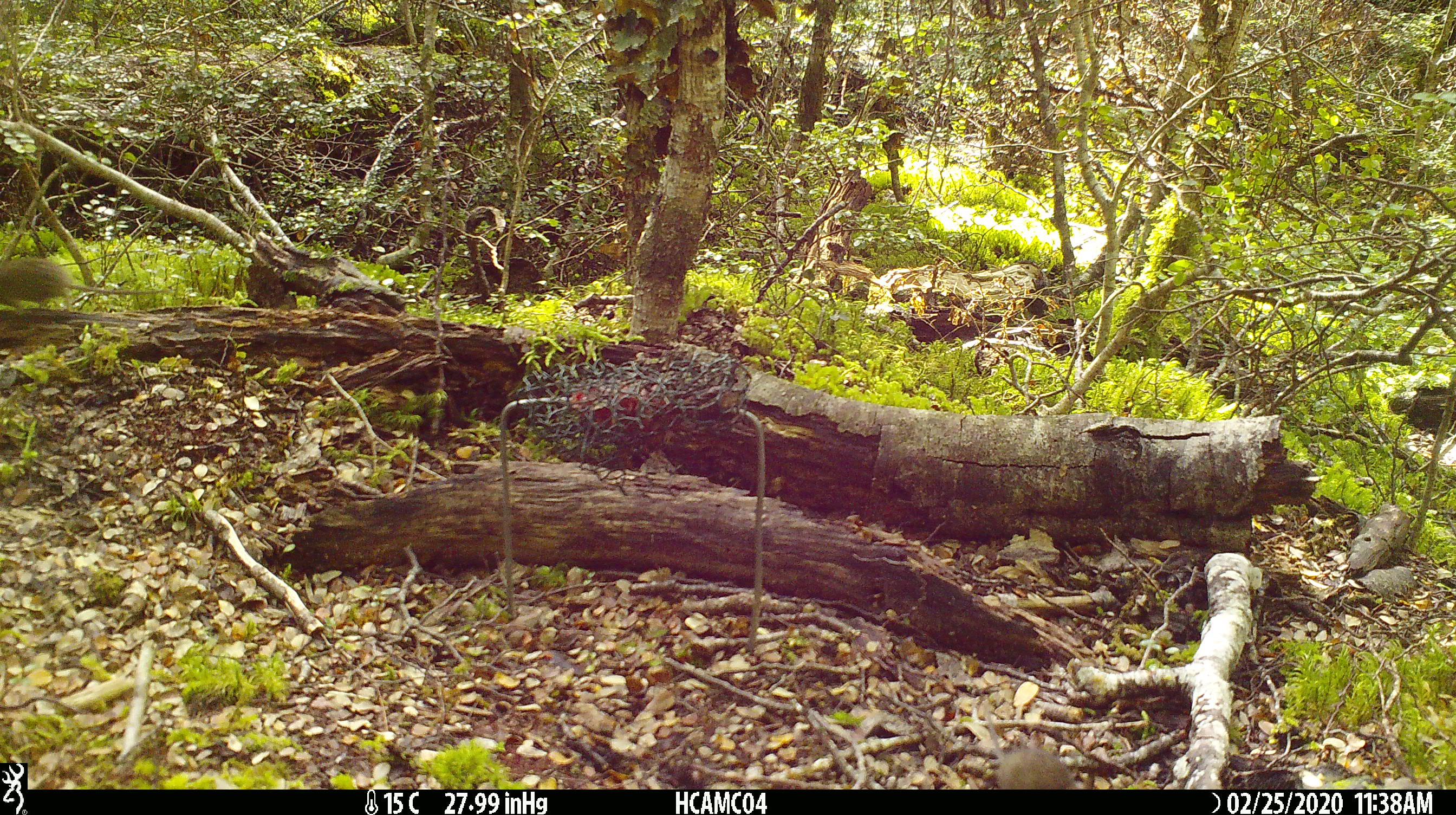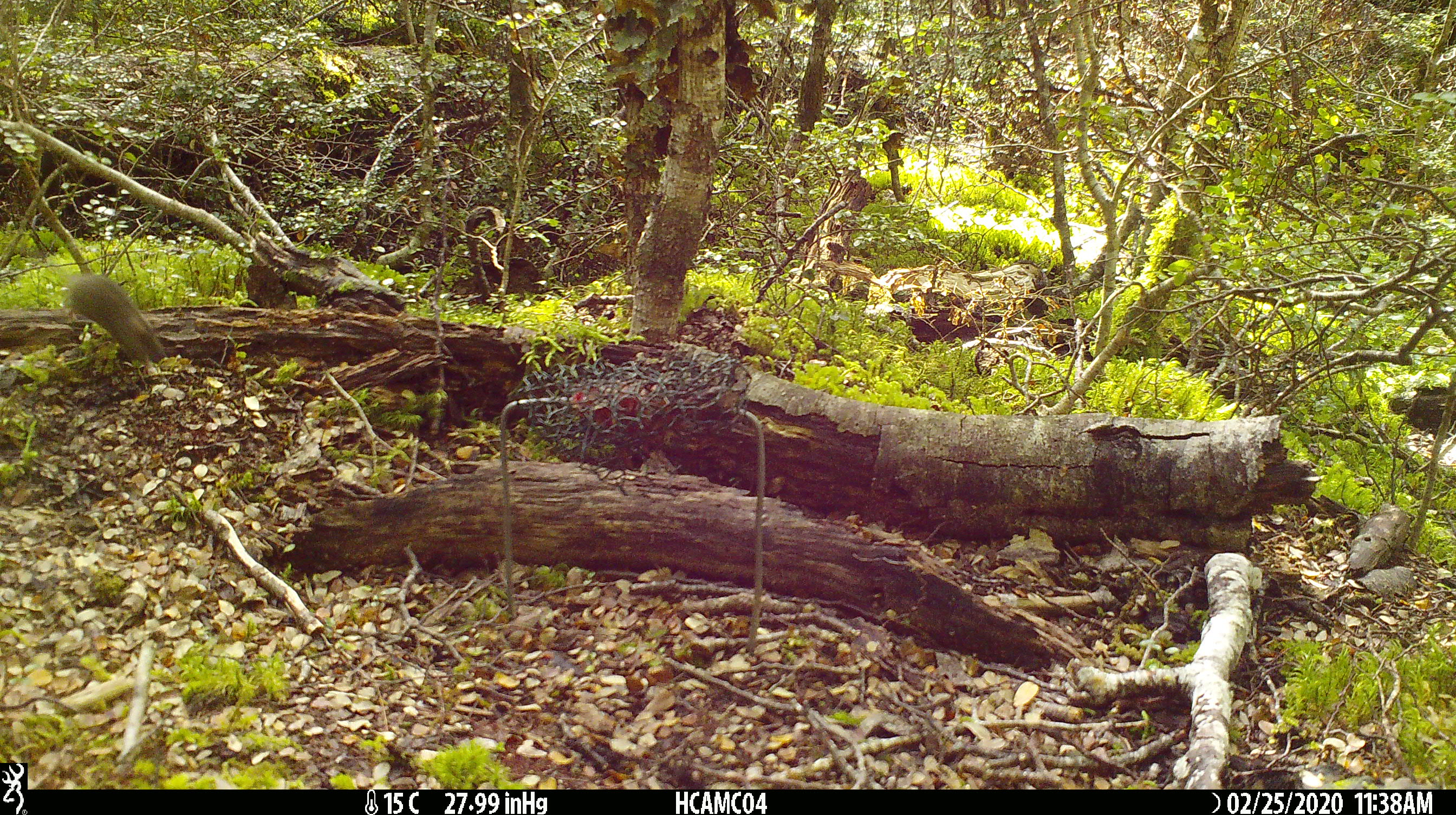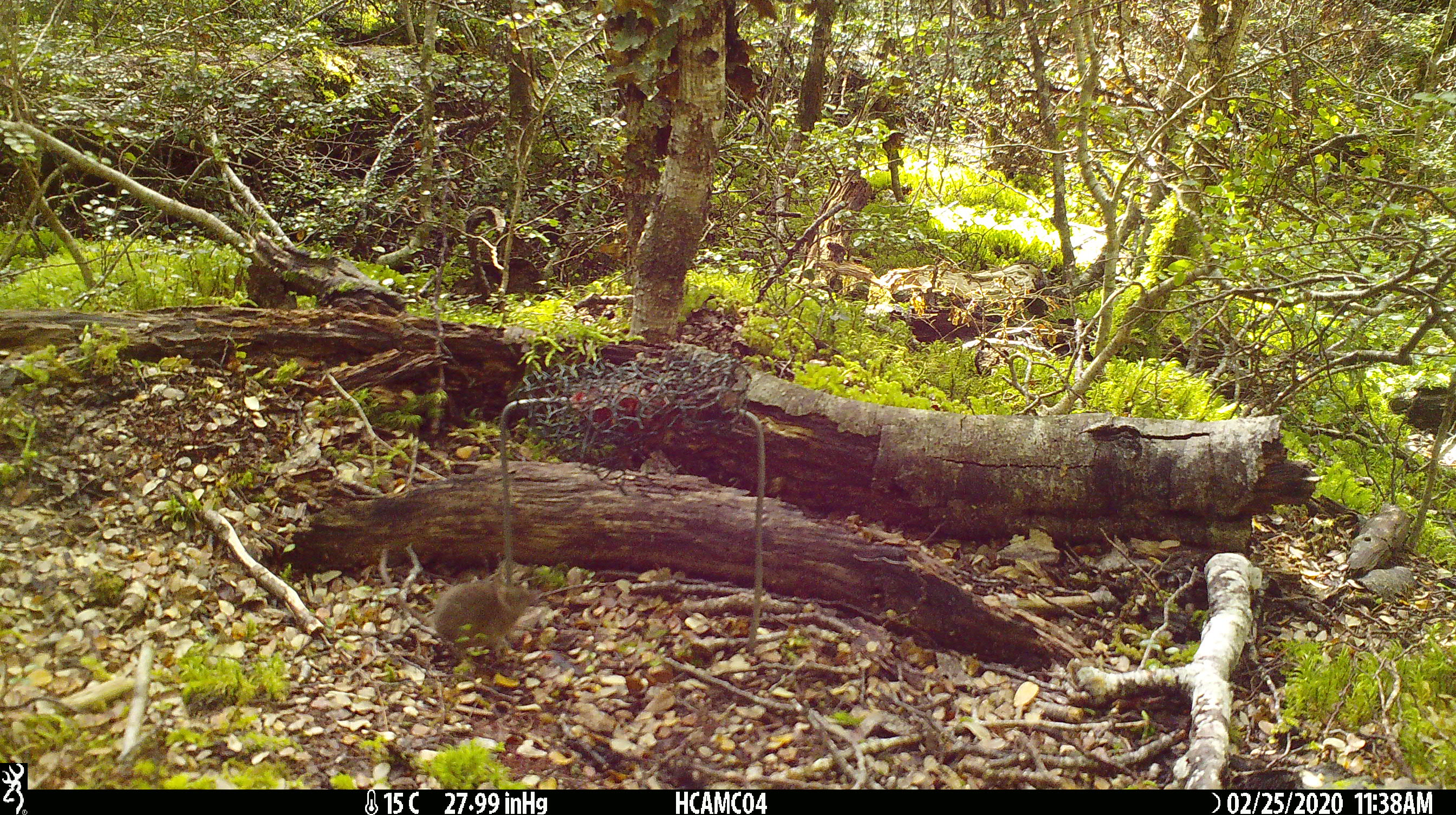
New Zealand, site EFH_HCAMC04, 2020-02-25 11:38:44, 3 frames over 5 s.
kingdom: Animalia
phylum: Chordata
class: Mammalia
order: Rodentia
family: Muridae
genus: Mus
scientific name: Mus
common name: mouse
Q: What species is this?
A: Mouse (Mus).